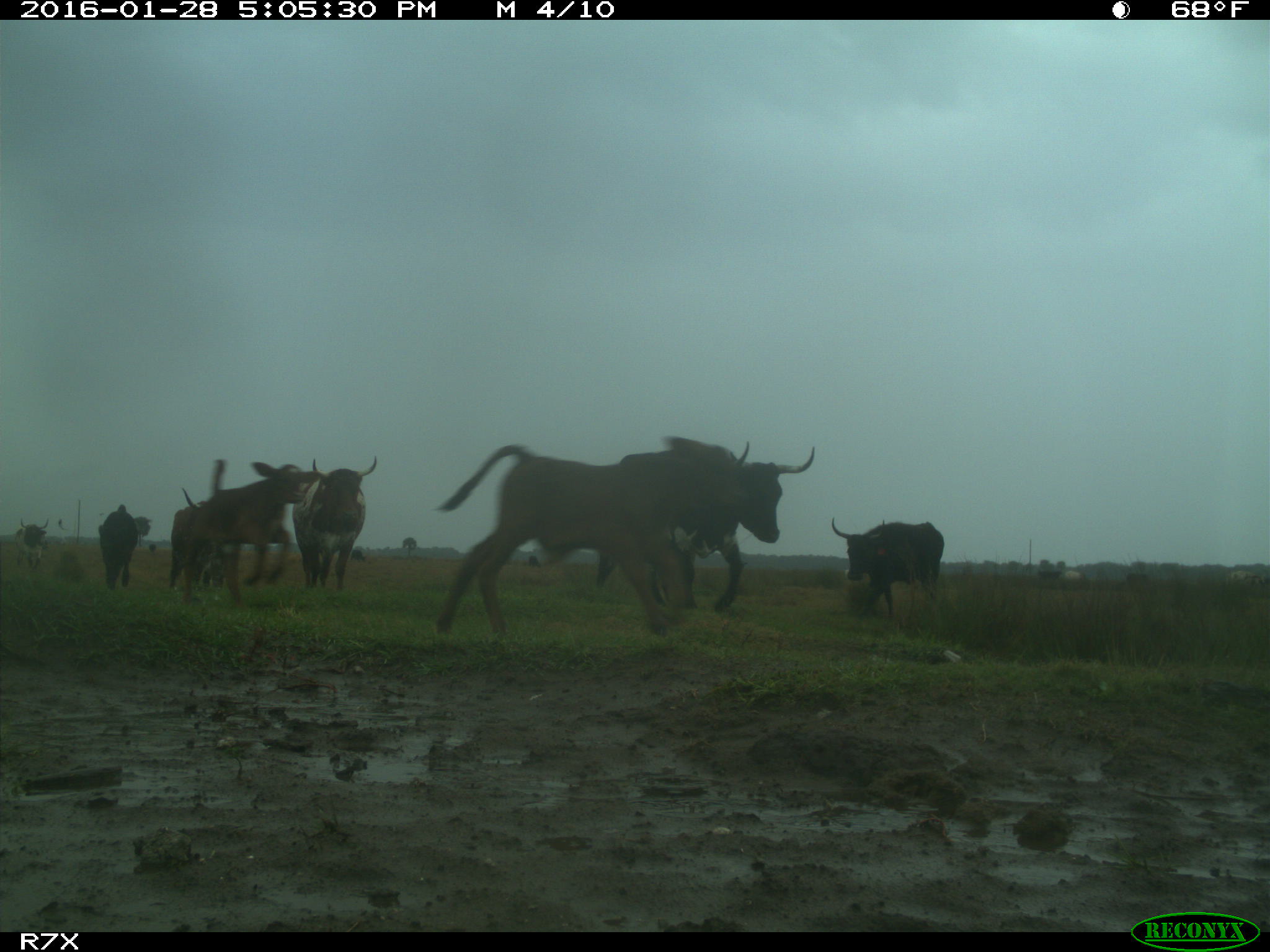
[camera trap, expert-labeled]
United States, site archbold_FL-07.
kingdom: Animalia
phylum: Chordata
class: Mammalia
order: Artiodactyla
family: Bovidae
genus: Bos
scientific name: Bos taurus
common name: domestic cow